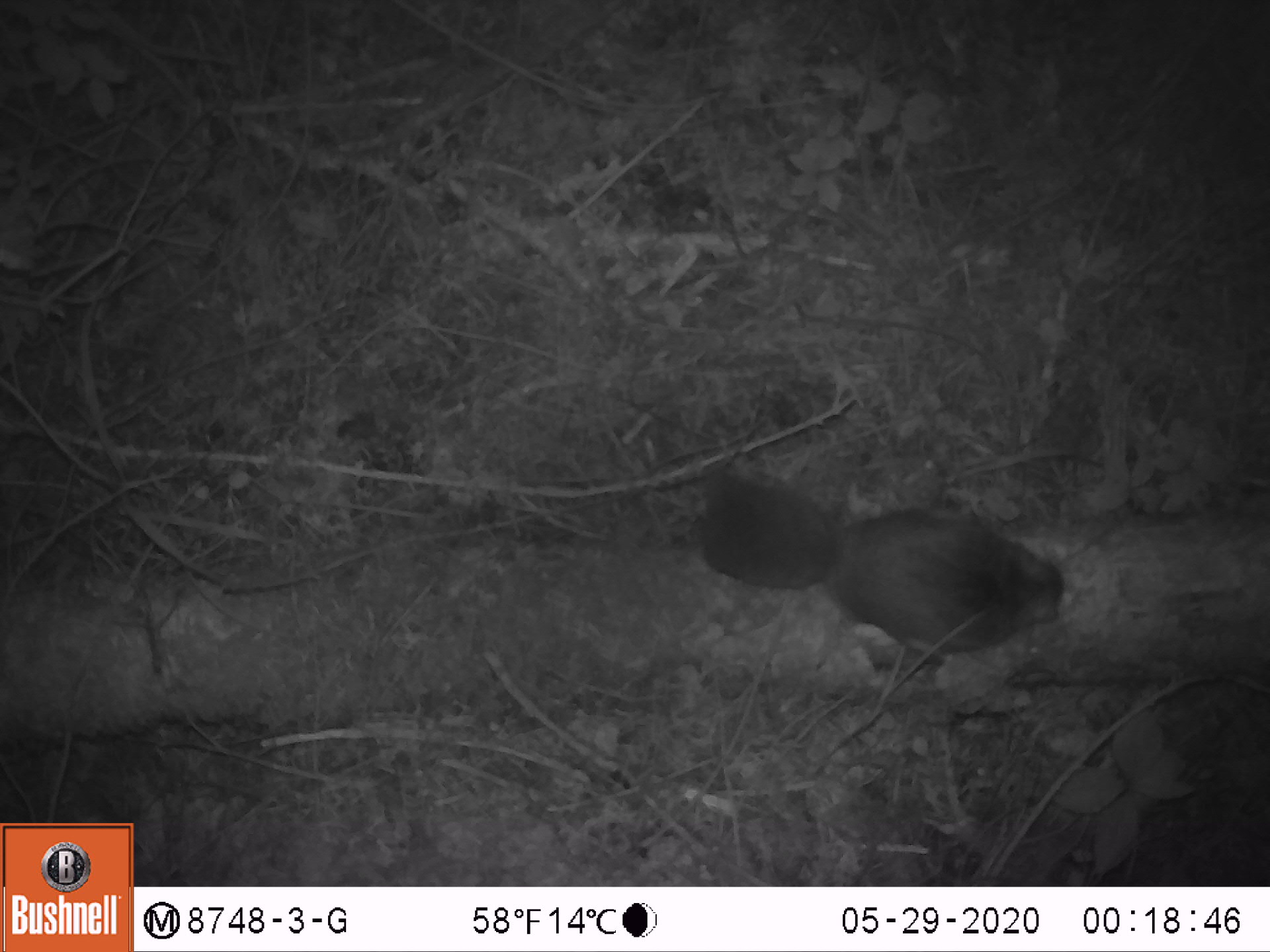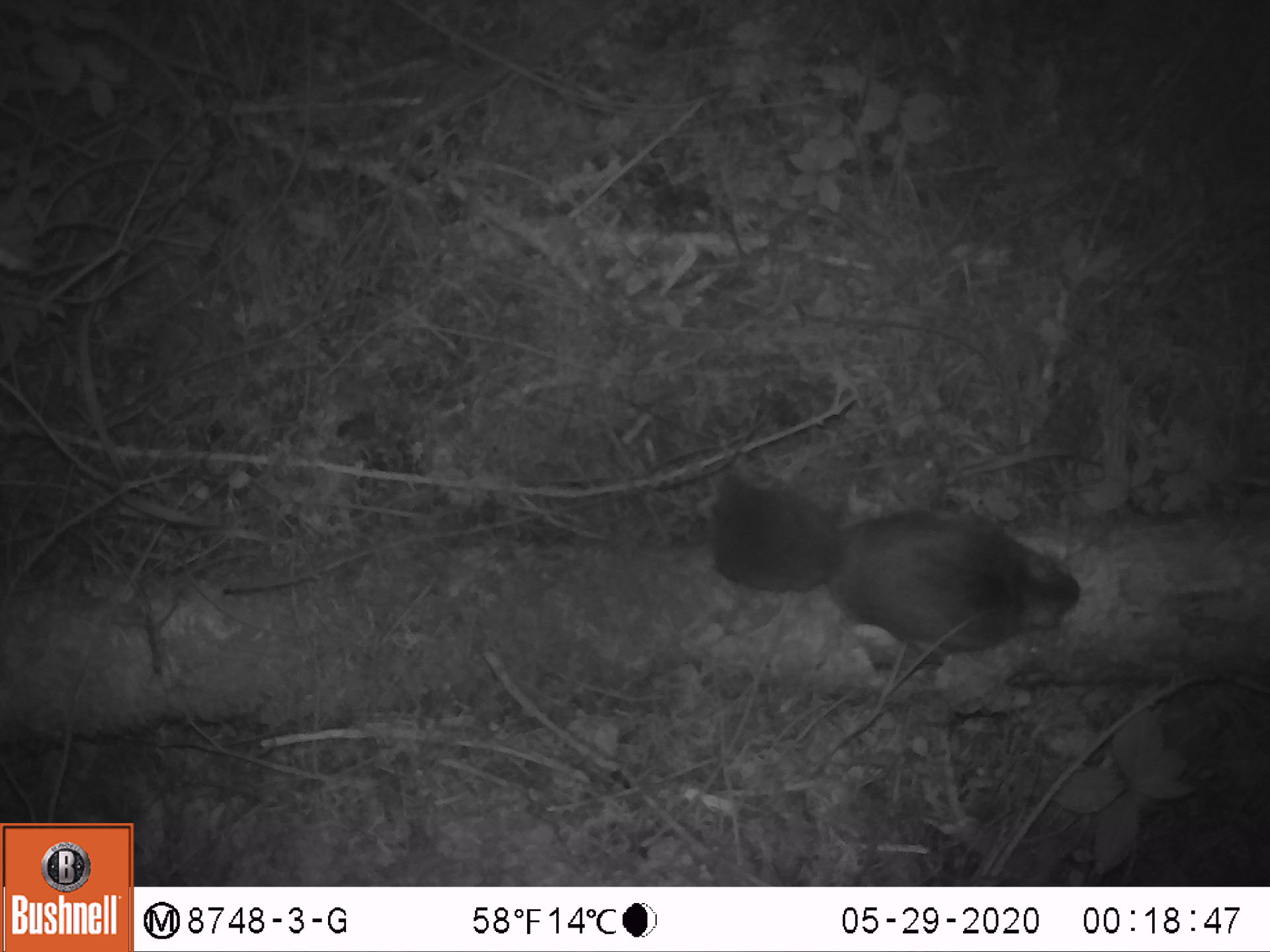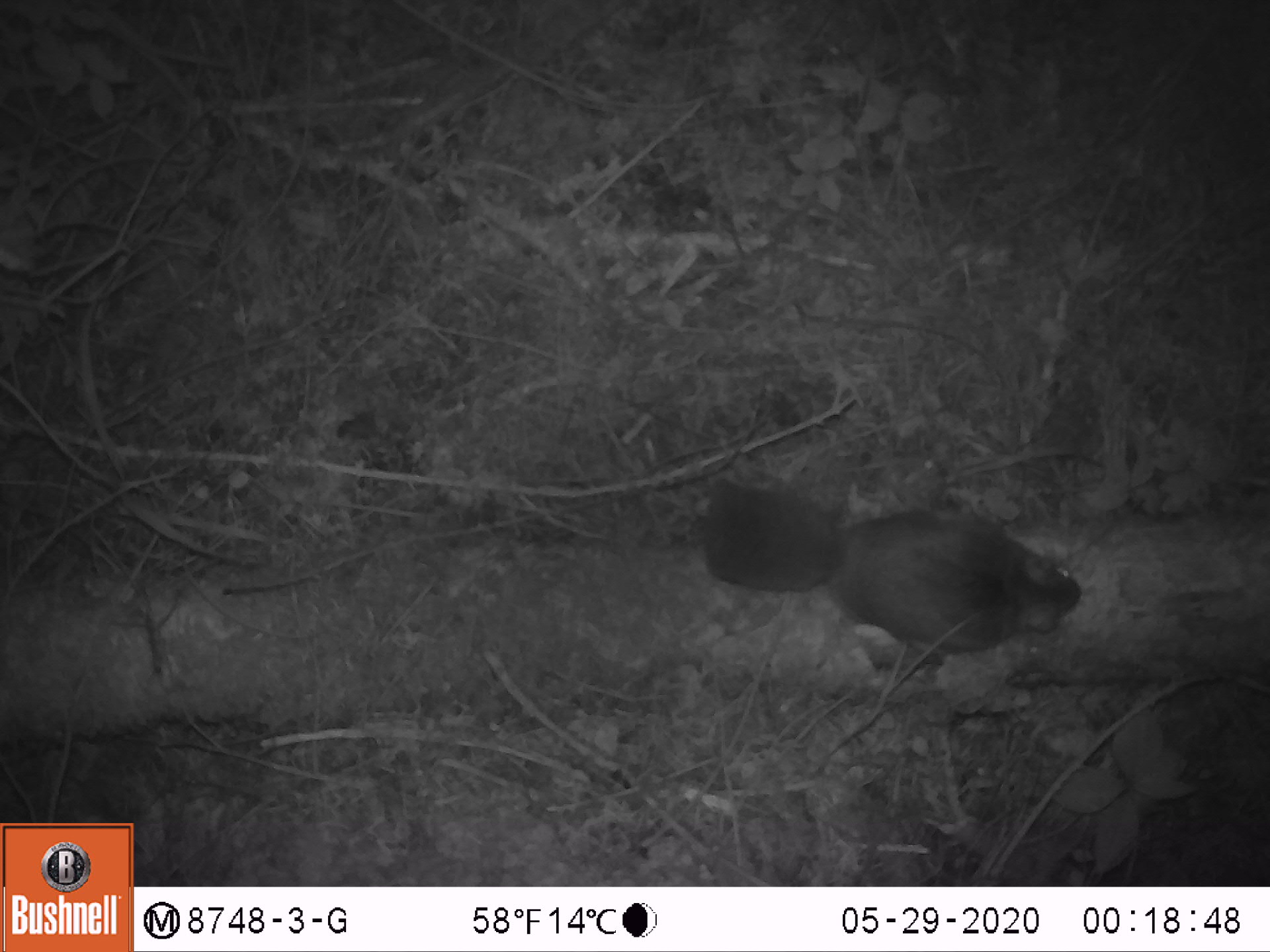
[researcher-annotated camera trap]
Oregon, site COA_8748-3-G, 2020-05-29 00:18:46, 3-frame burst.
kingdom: Animalia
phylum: Chordata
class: Mammalia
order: Rodentia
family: Sciuridae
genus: Glaucomys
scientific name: Glaucomys oregonensis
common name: humboldt's flying squirrel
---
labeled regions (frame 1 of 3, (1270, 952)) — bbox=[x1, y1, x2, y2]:
humboldt's flying squirrel: bbox=[683, 455, 1081, 671]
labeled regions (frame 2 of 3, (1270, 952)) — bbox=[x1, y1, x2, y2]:
humboldt's flying squirrel: bbox=[700, 463, 1089, 668]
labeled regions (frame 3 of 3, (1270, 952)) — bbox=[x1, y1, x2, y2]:
humboldt's flying squirrel: bbox=[692, 465, 1091, 664]